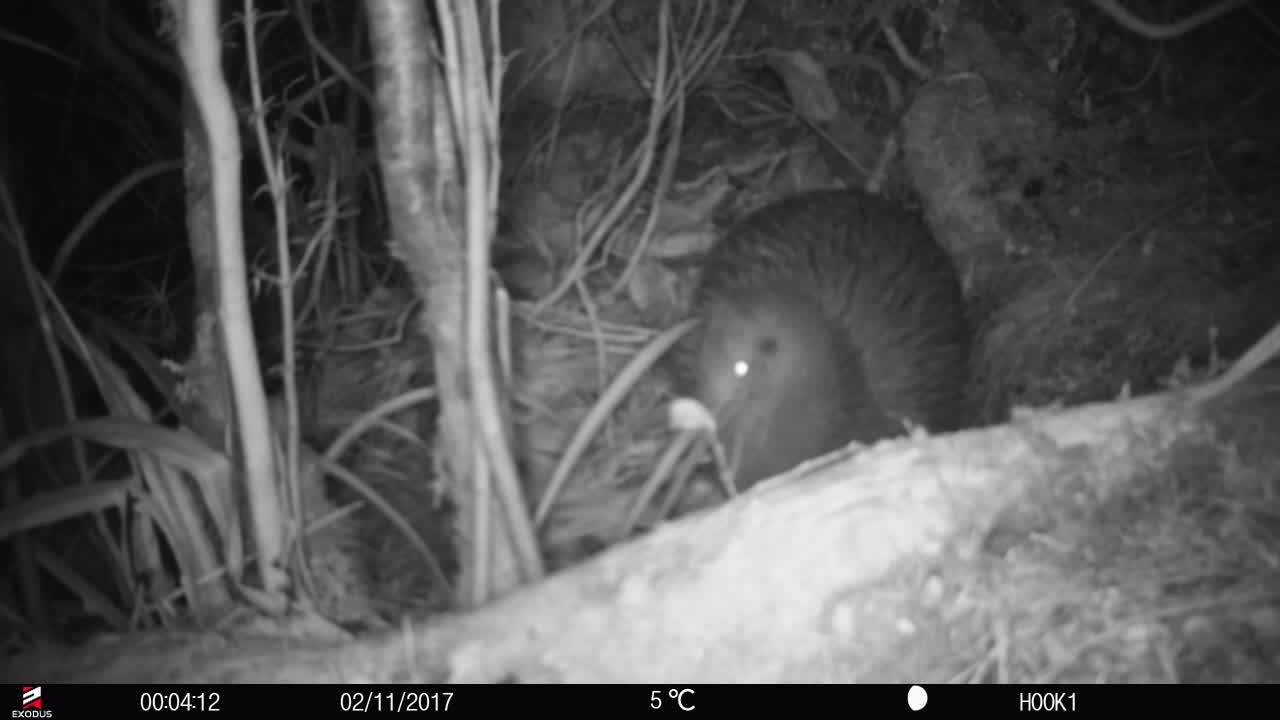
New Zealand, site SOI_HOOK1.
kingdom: Animalia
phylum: Chordata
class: Aves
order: Apterygiformes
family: Apterygidae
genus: Apteryx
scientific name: Apteryx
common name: kiwi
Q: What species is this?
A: Kiwi (Apteryx).